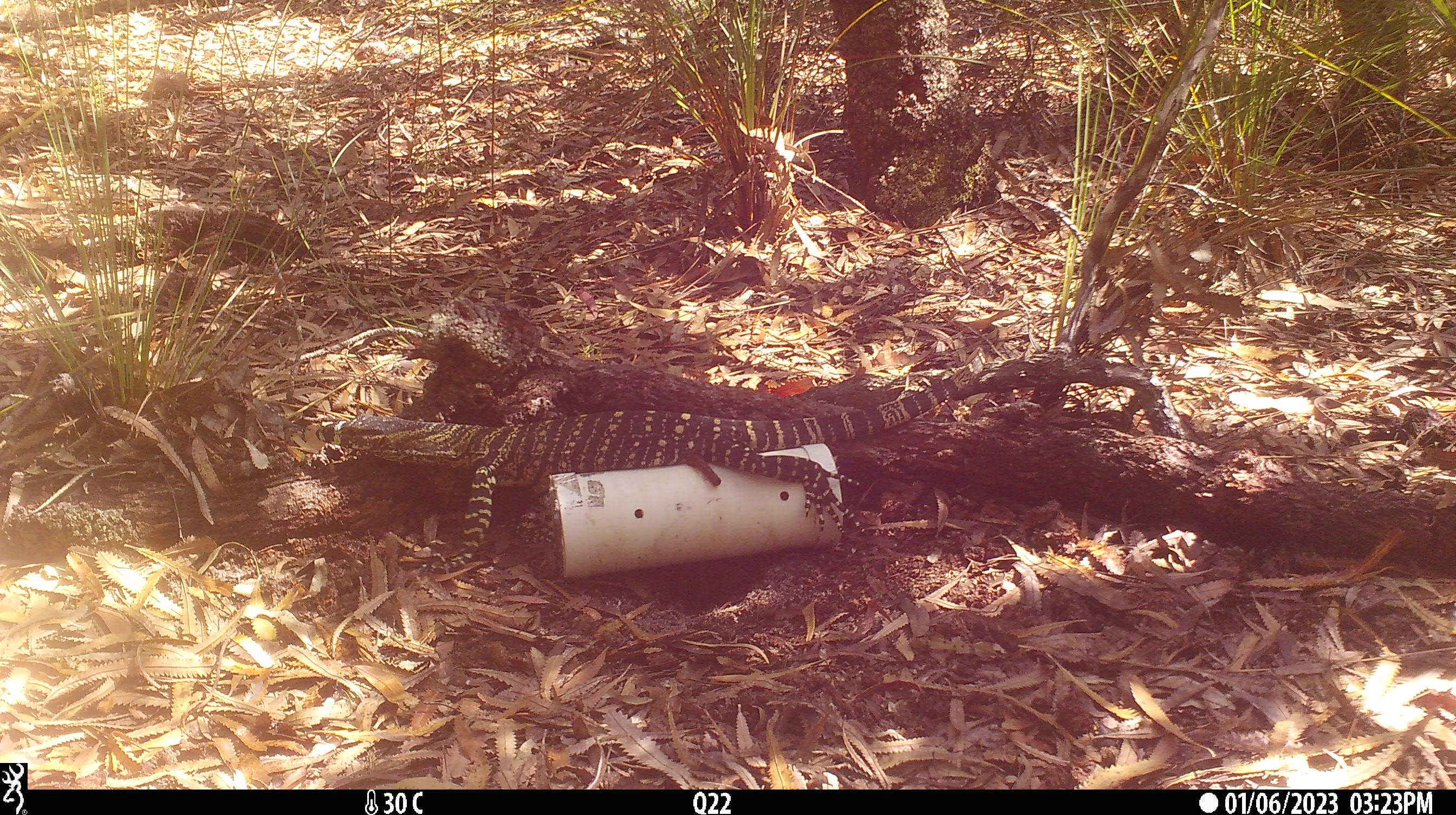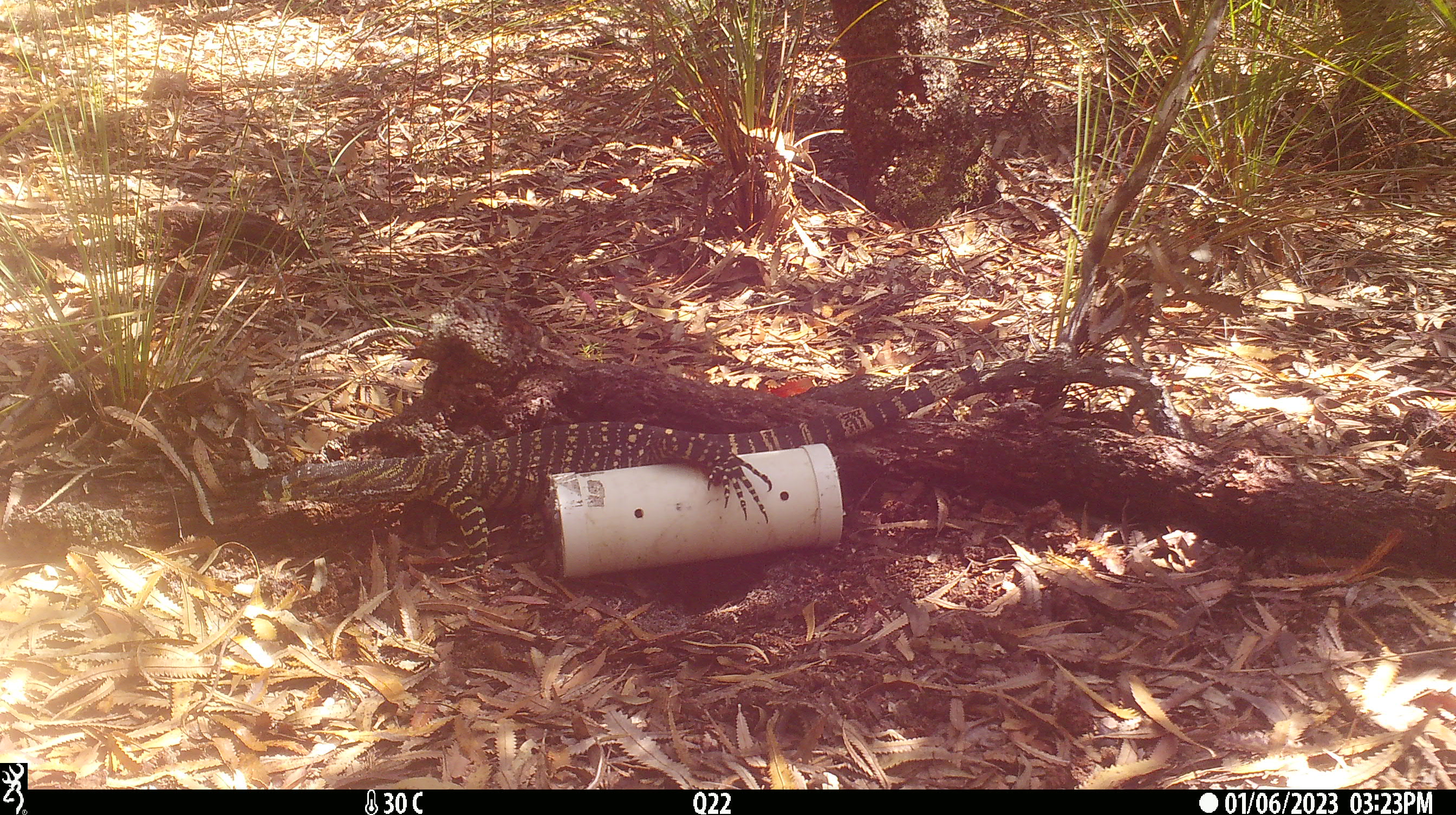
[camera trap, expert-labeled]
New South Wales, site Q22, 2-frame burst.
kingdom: Animalia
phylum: Chordata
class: Reptilia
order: Squamata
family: Varanidae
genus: Varanus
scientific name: Varanus varius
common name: lace monitor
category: goanna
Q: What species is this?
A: Goanna (lace monitor) (Varanus varius).